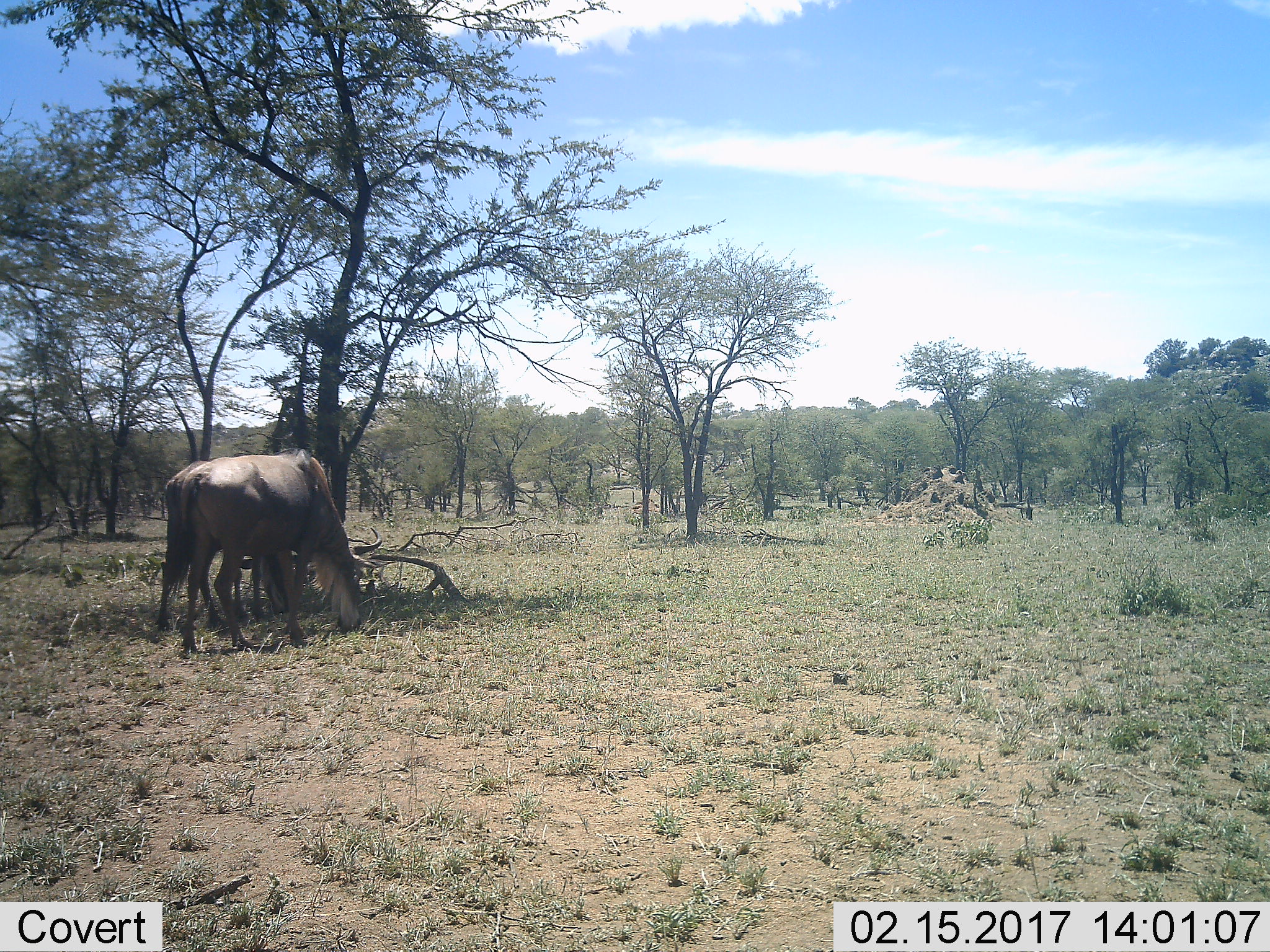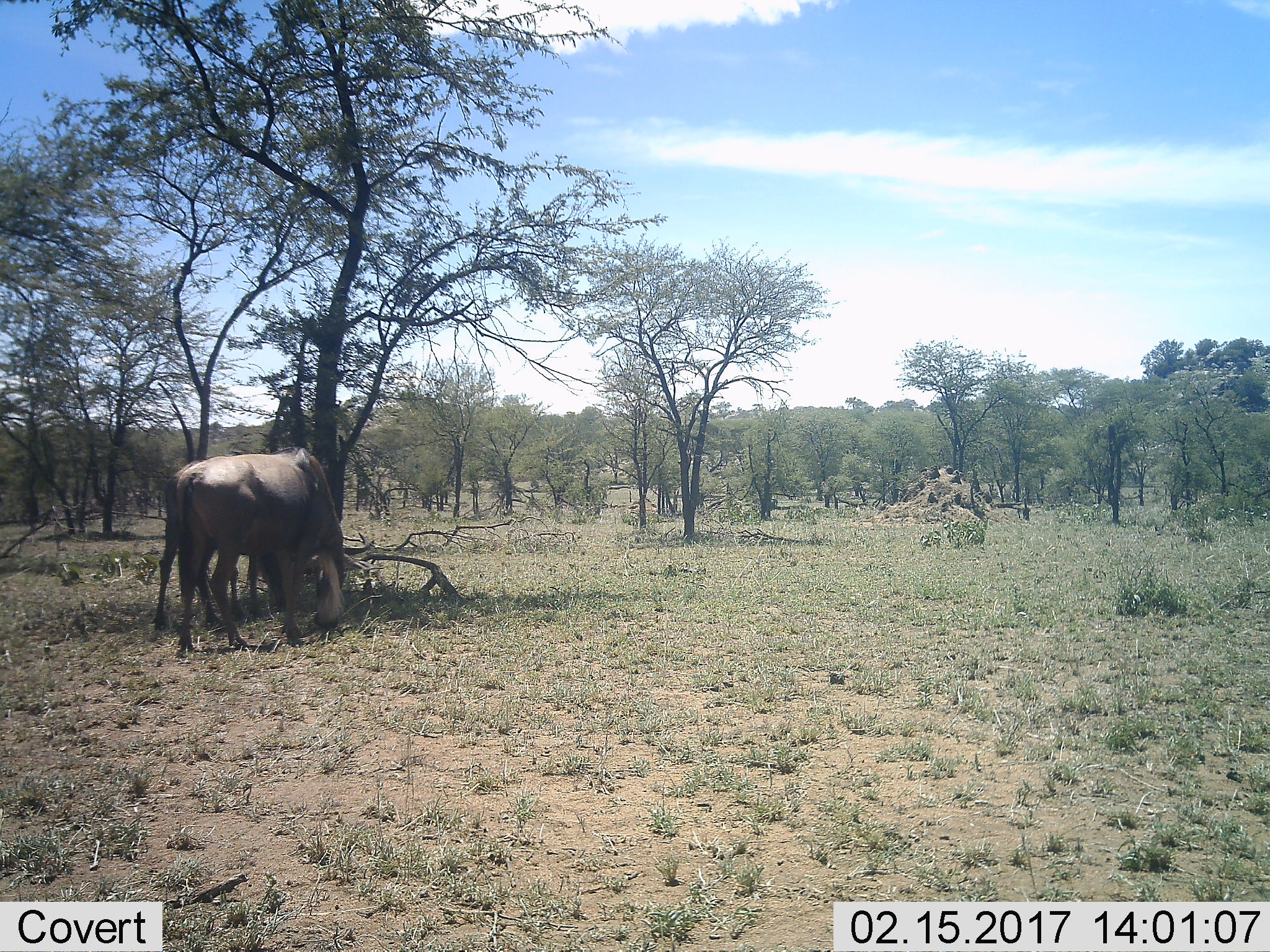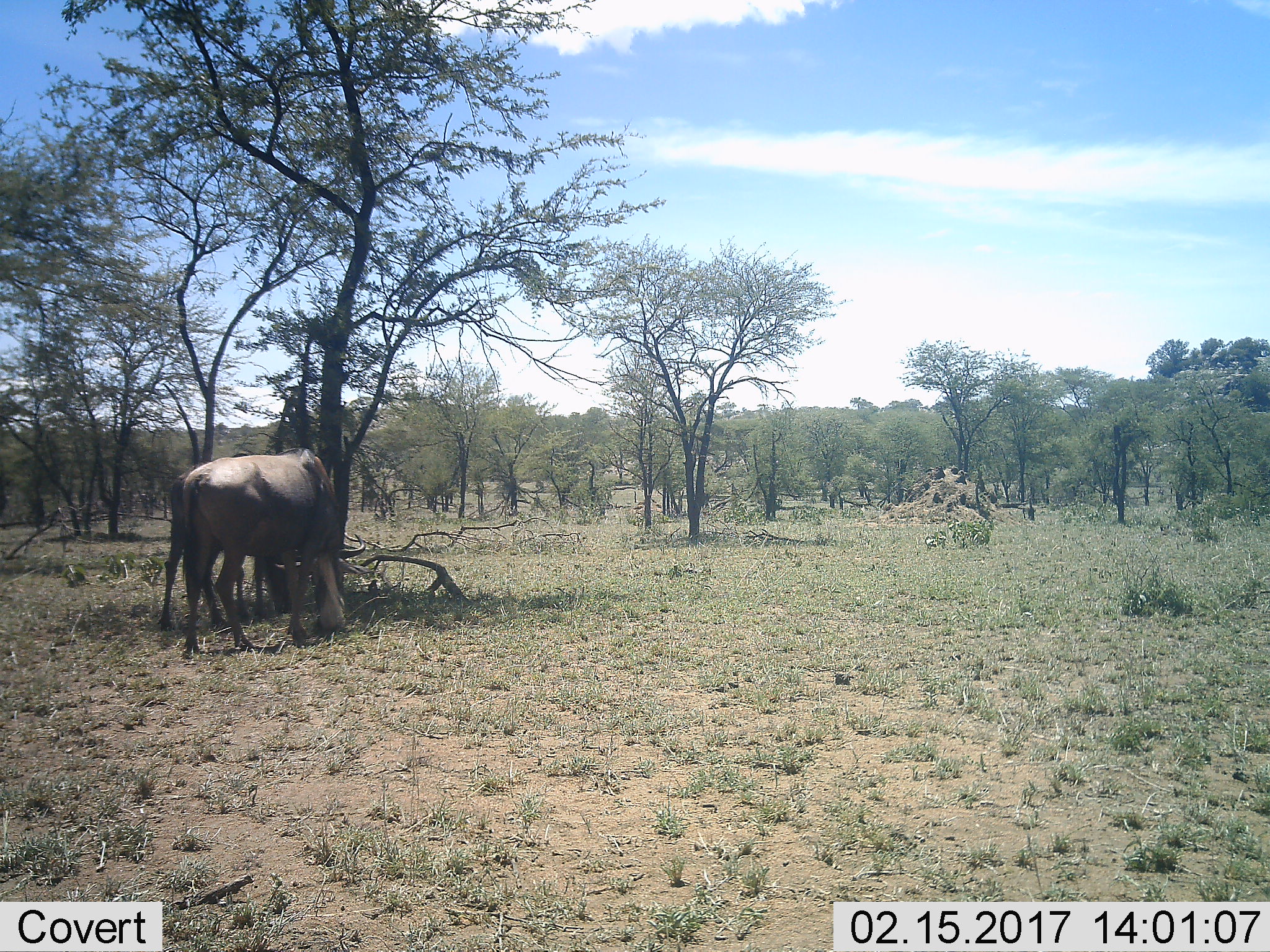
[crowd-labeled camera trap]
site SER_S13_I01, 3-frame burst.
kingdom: Animalia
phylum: Chordata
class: Mammalia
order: Artiodactyla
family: Bovidae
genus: Connochaetes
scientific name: Connochaetes taurinus taurinus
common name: blue wildebeest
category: wildebeestblue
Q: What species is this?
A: Wildebeestblue (blue wildebeest) (Connochaetes taurinus taurinus).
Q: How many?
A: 2.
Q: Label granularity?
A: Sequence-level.